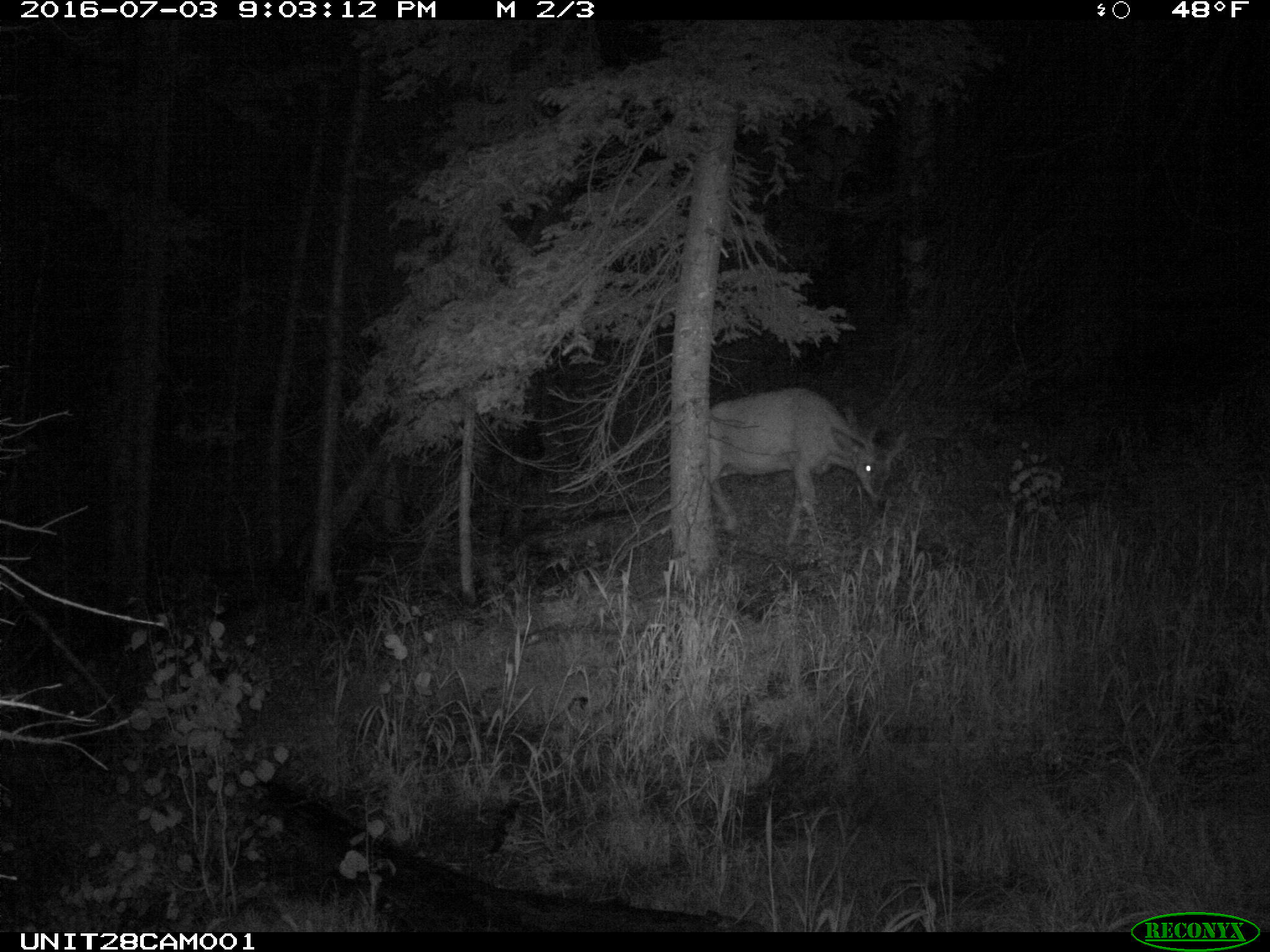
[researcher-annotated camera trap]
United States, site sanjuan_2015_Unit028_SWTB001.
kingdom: Animalia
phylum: Chordata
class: Mammalia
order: Artiodactyla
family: Cervidae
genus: Odocoileus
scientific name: Odocoileus hemionus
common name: mule deer